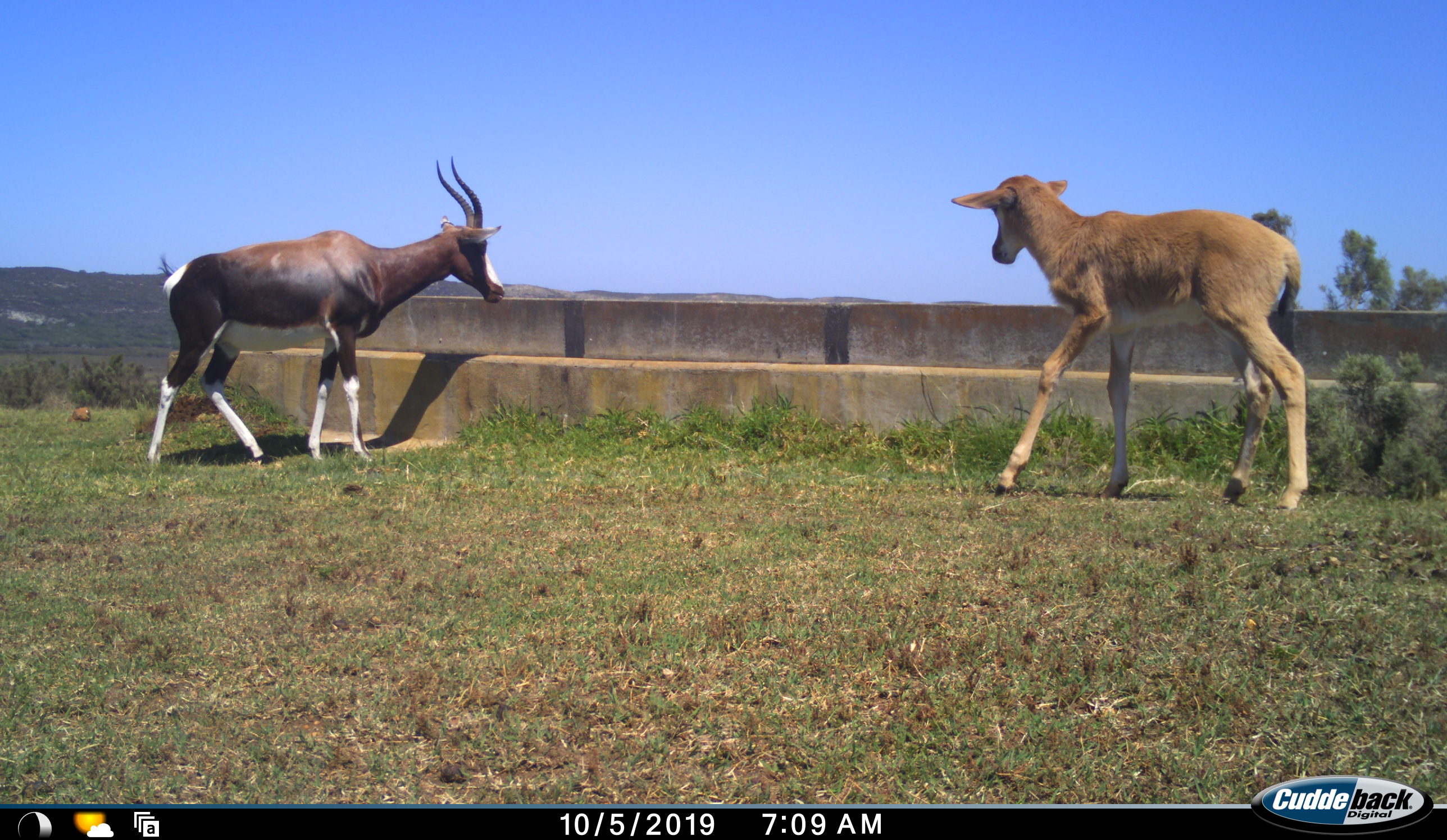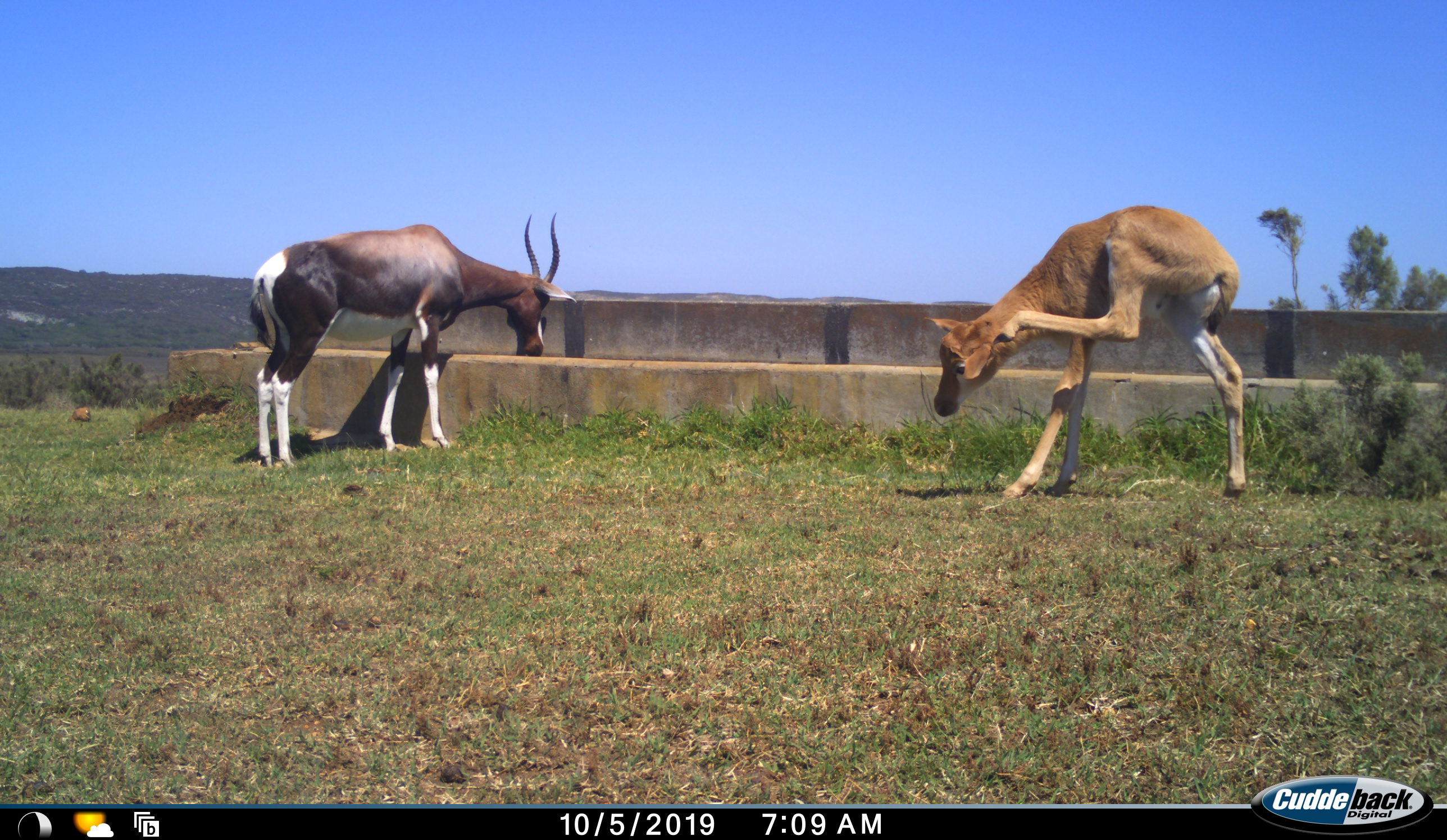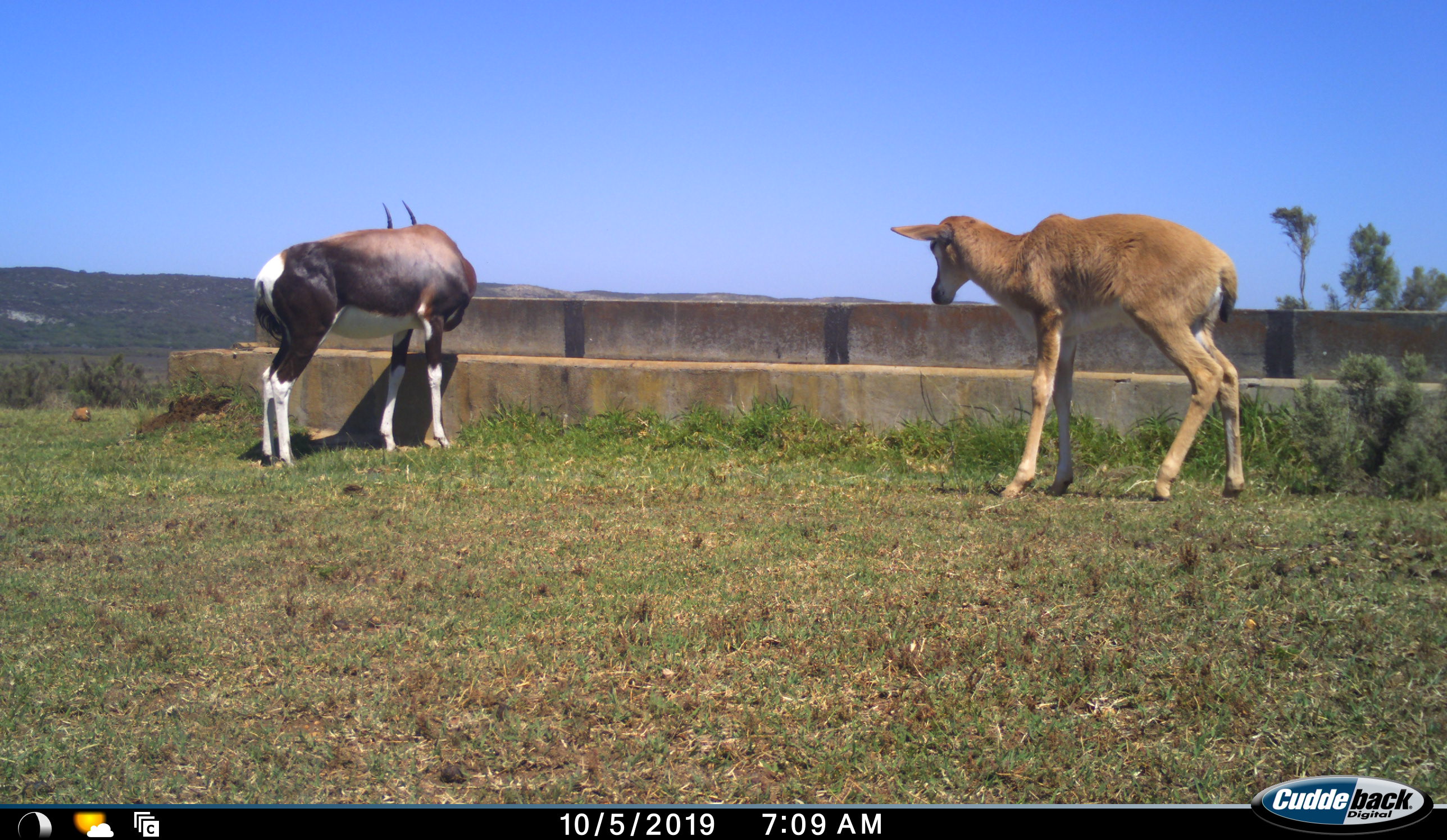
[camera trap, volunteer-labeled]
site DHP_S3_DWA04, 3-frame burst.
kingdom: Animalia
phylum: Chordata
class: Mammalia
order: Artiodactyla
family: Bovidae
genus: Damaliscus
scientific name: Damaliscus pygargus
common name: bontebok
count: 2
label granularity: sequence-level